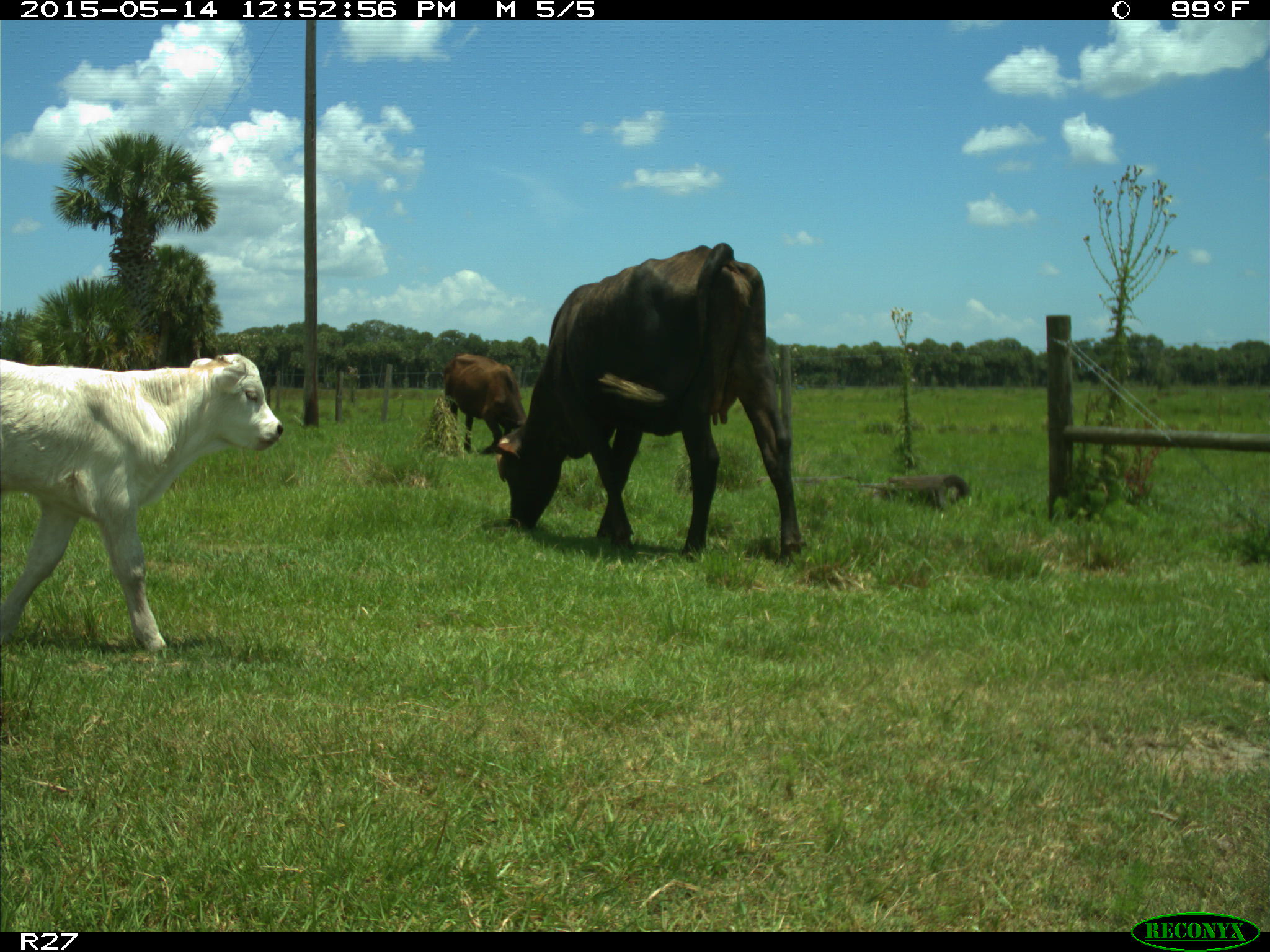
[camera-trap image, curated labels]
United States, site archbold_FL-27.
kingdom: Animalia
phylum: Chordata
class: Mammalia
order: Artiodactyla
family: Bovidae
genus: Bos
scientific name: Bos taurus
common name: domestic cow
Bos taurus (domestic cow).